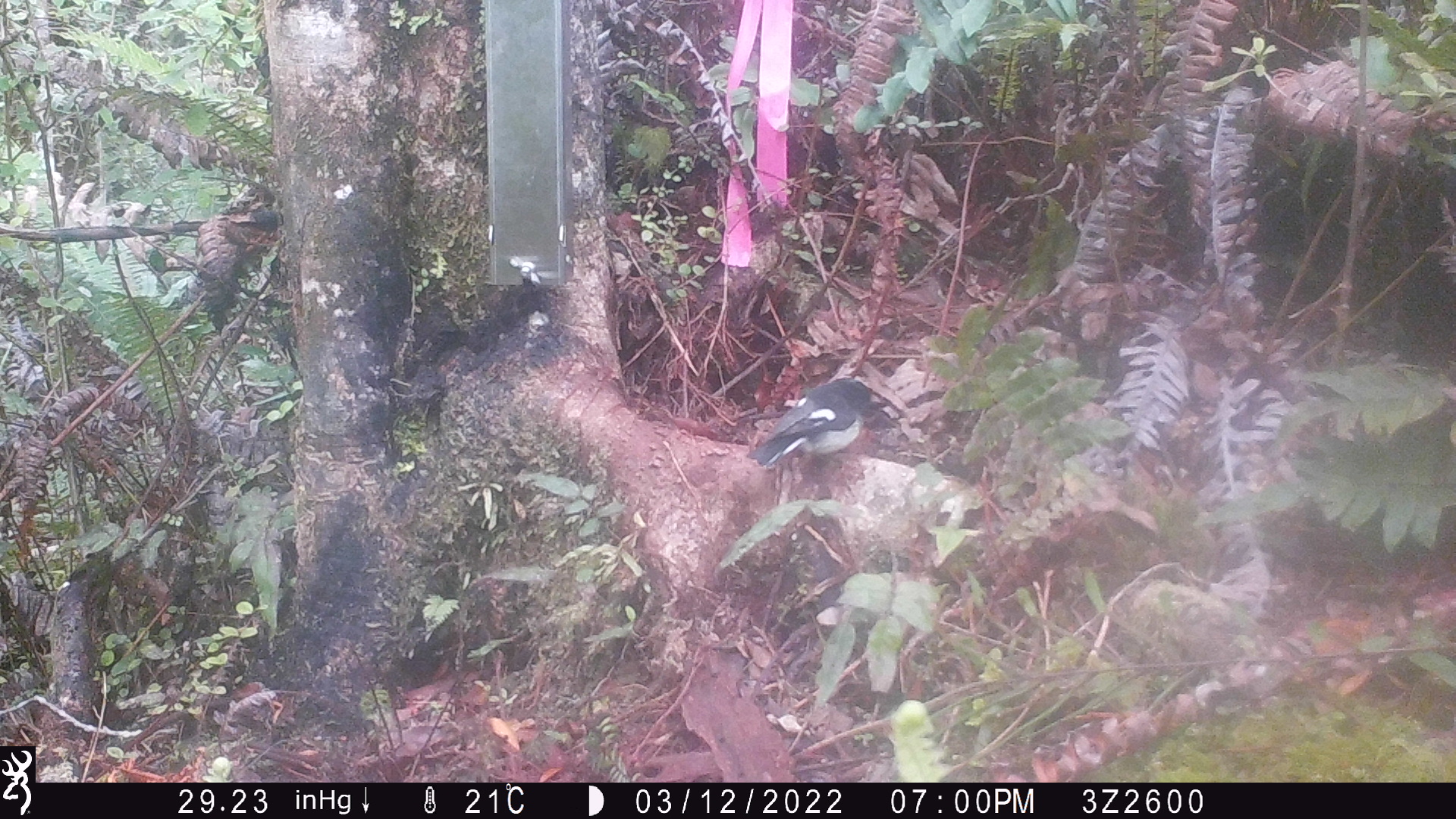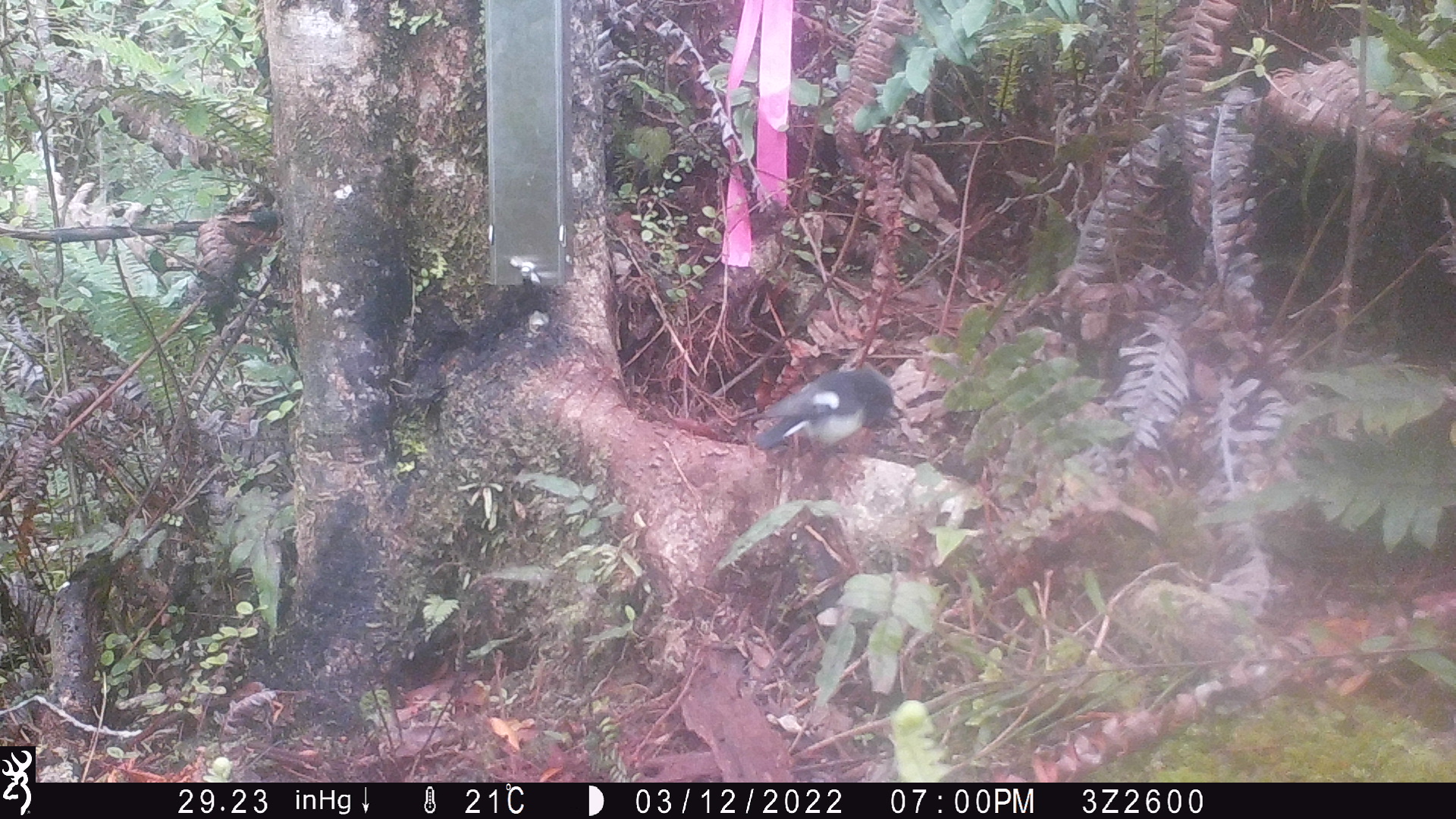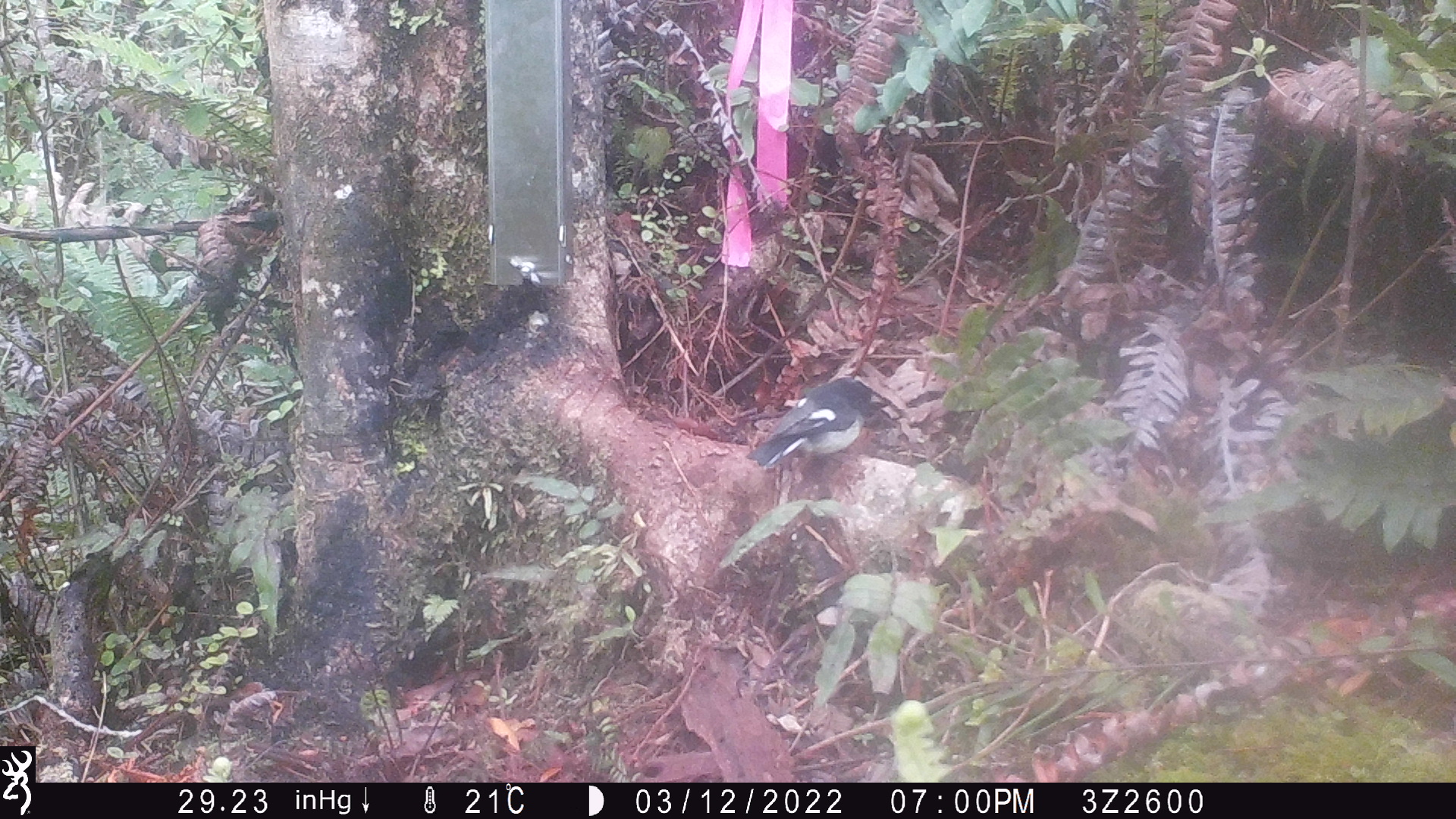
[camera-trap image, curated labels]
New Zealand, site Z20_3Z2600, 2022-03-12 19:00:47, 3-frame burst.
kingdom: Animalia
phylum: Chordata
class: Aves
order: Passeriformes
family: Petroicidae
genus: Petroica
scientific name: Petroica macrocephala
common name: tomtit